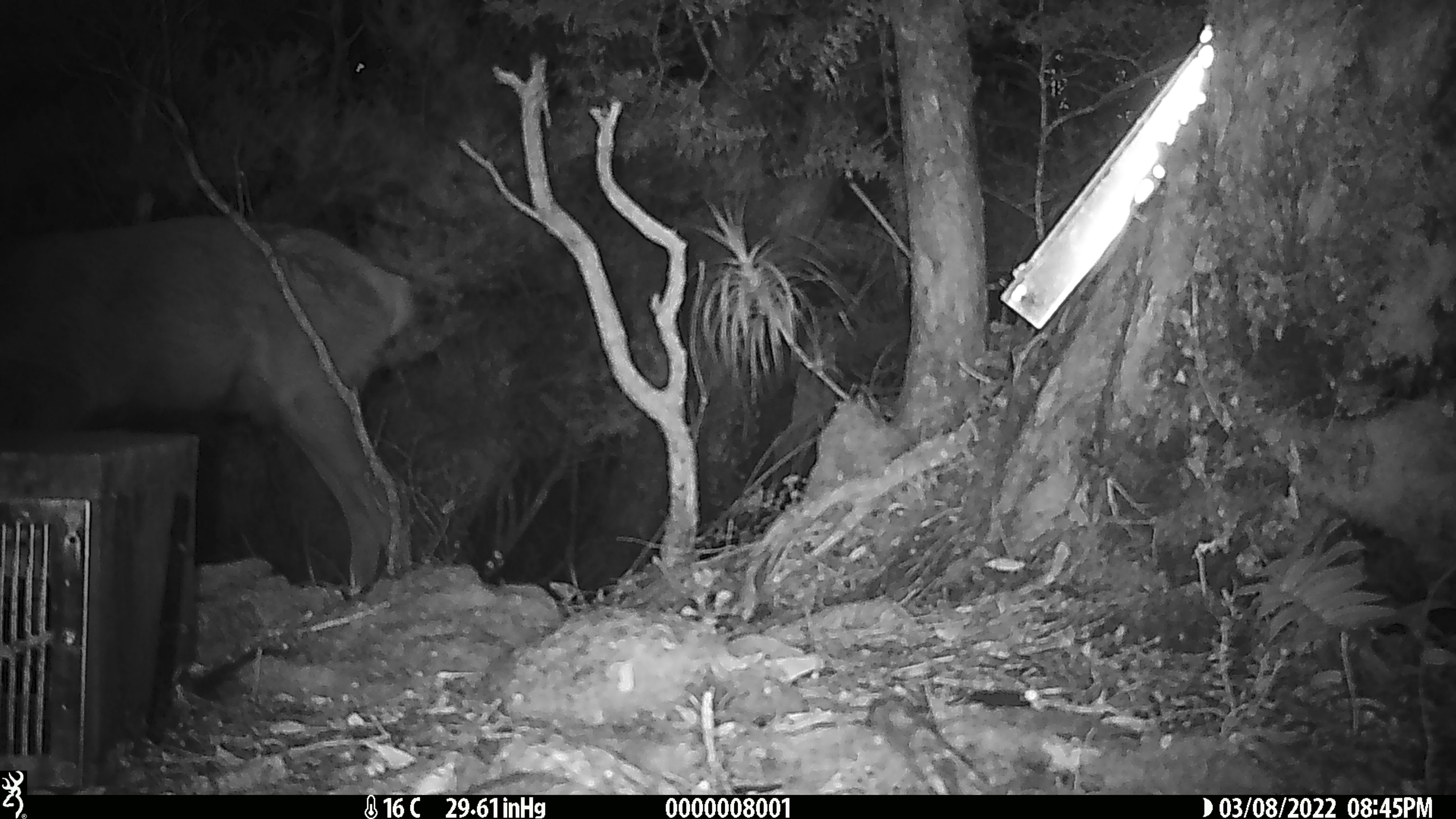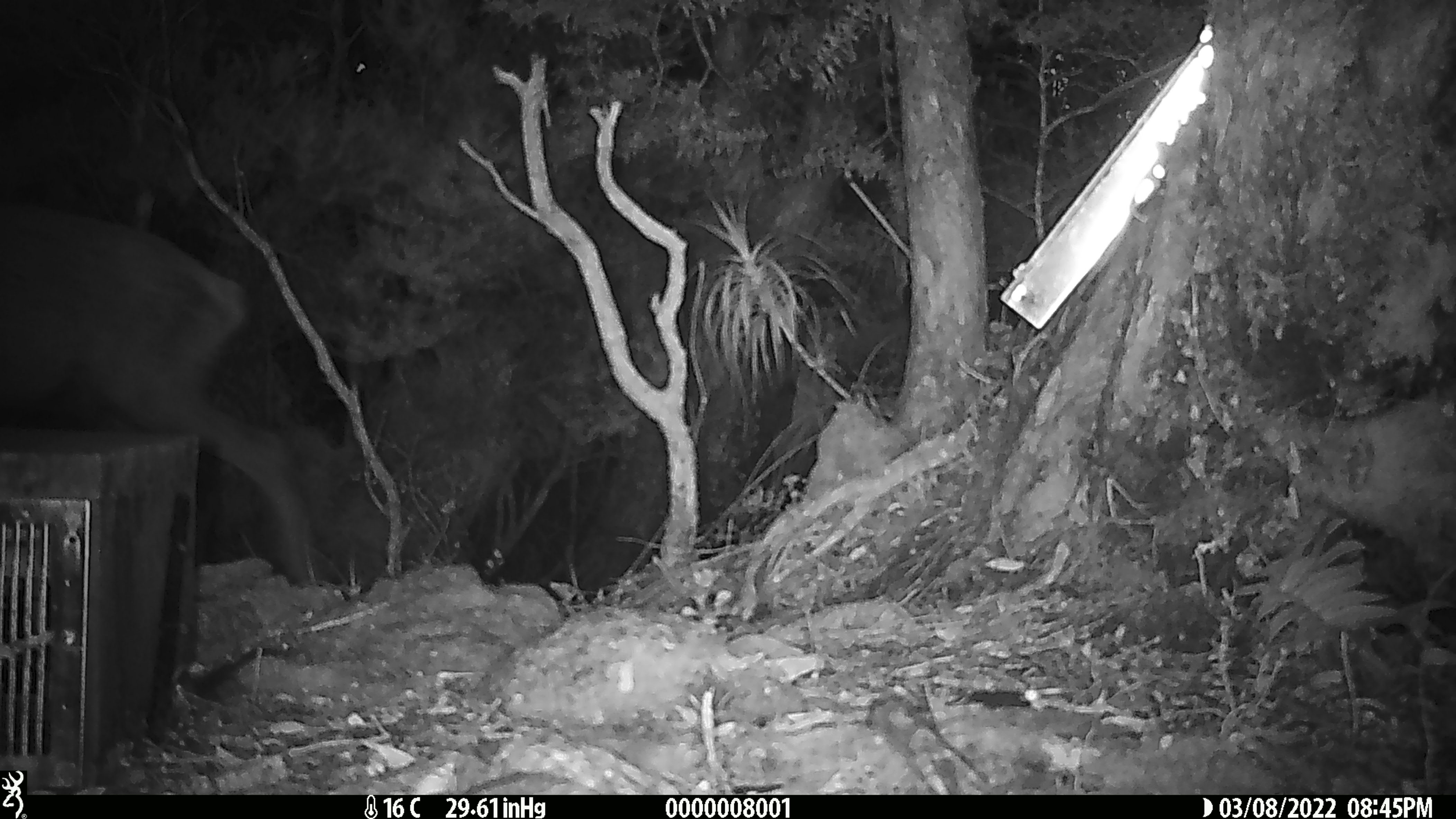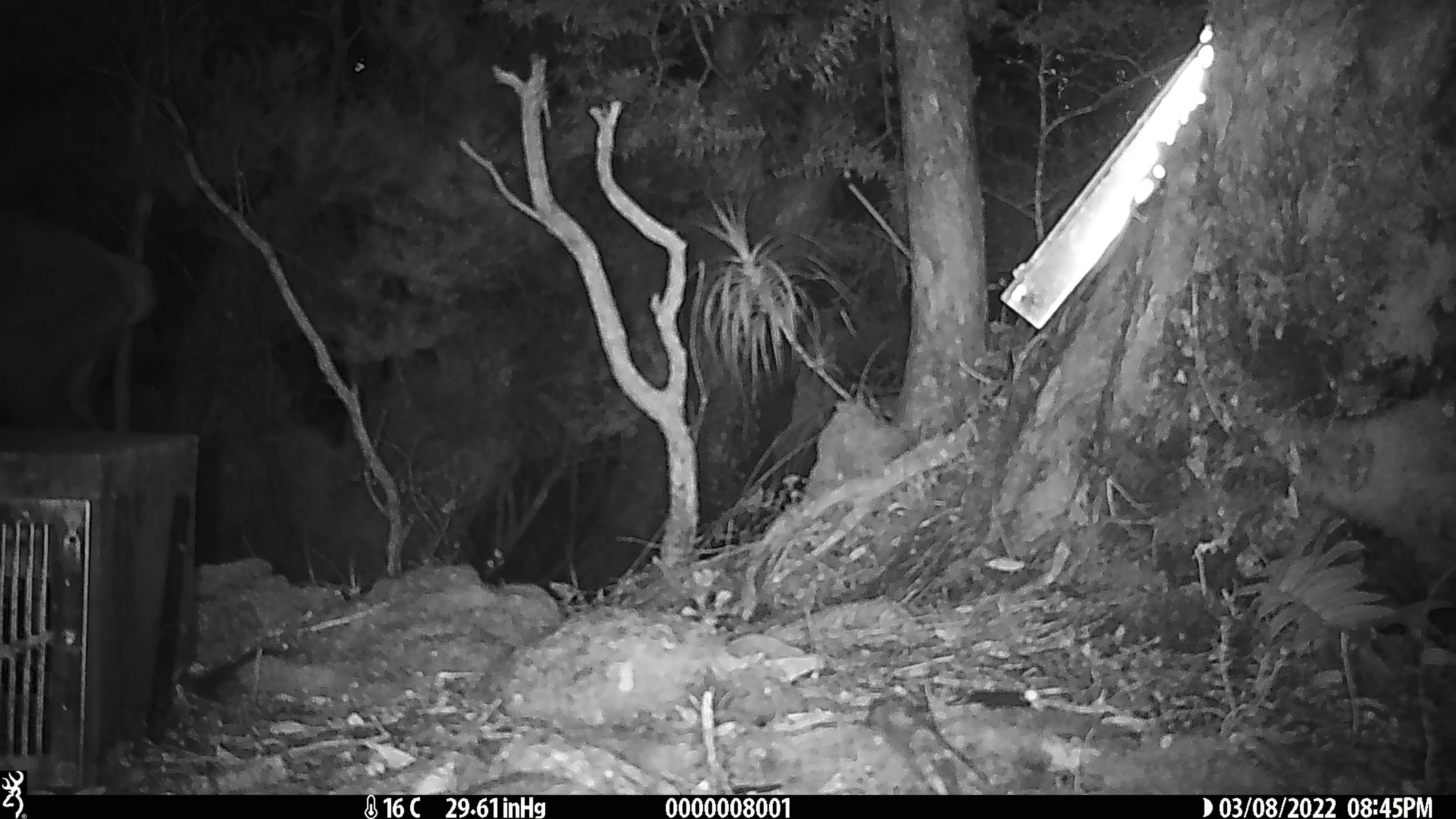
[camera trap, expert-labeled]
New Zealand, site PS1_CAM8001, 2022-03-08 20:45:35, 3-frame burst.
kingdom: Animalia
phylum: Chordata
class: Mammalia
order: Artiodactyla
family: Cervidae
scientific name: Cervidae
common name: deer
Deer (Cervidae).